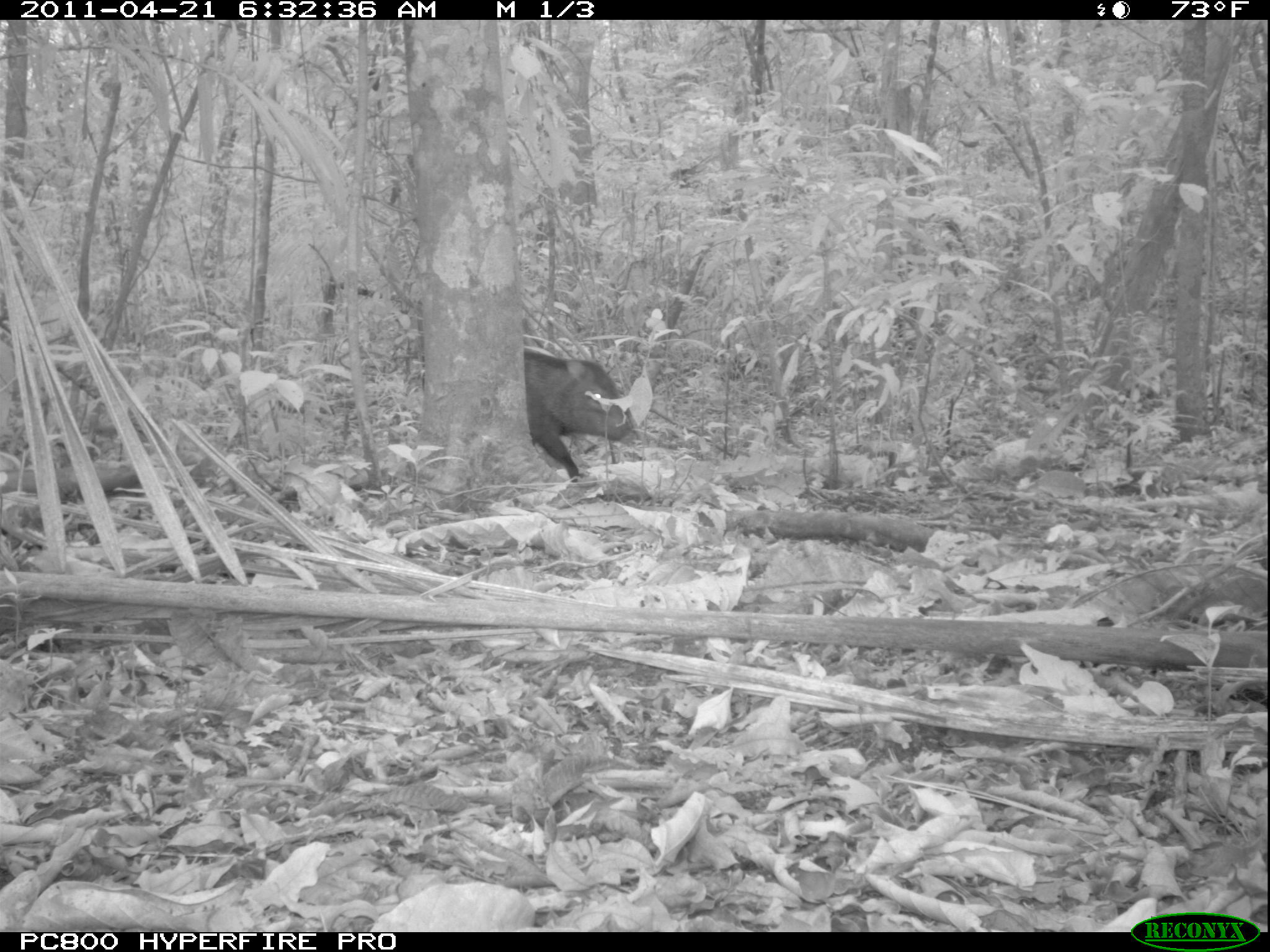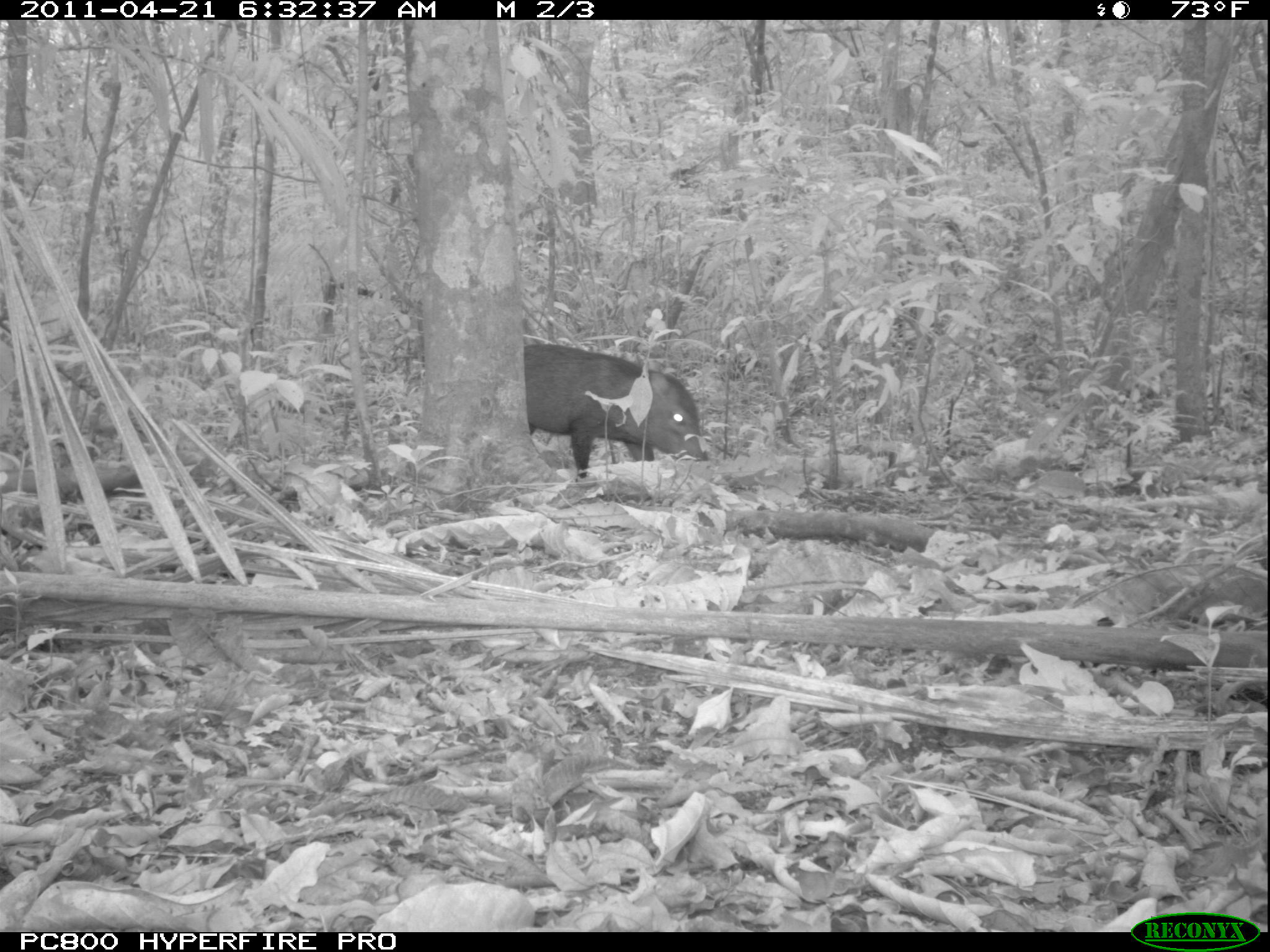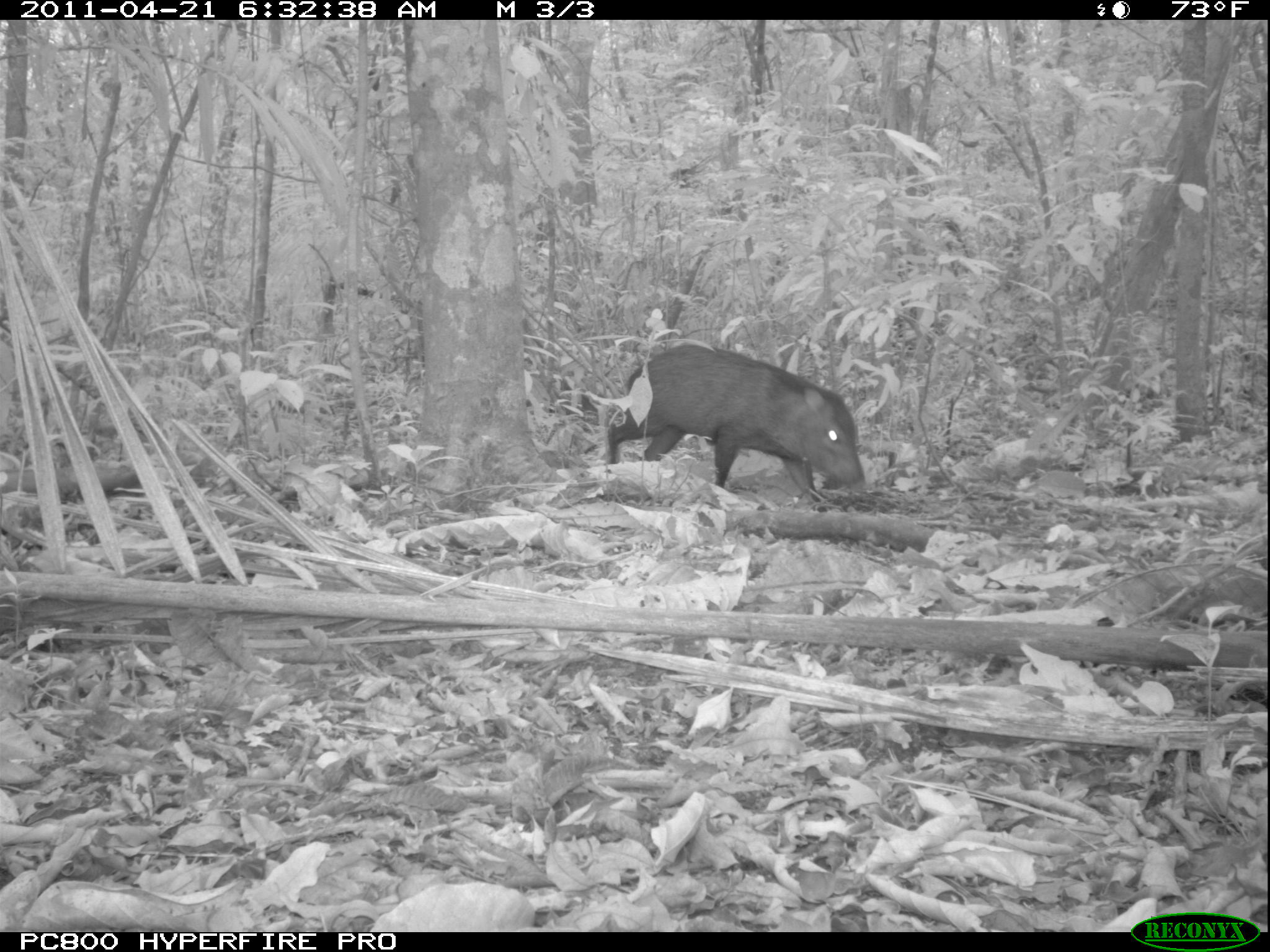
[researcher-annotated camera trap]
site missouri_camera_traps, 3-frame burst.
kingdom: Animalia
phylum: Chordata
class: Mammalia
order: Artiodactyla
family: Tayassuidae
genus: Pecari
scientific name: Pecari tajacu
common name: collared peccary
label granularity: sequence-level